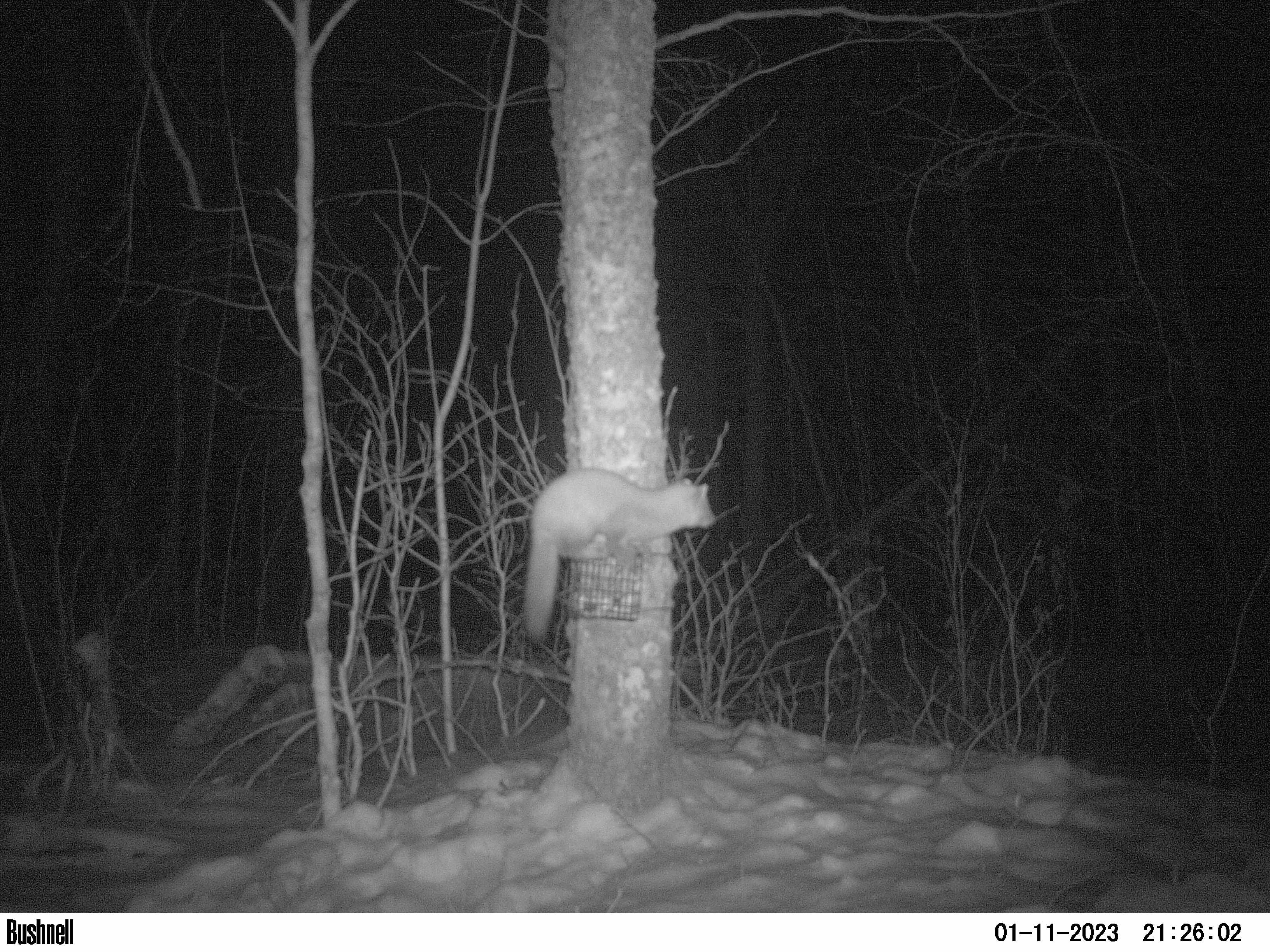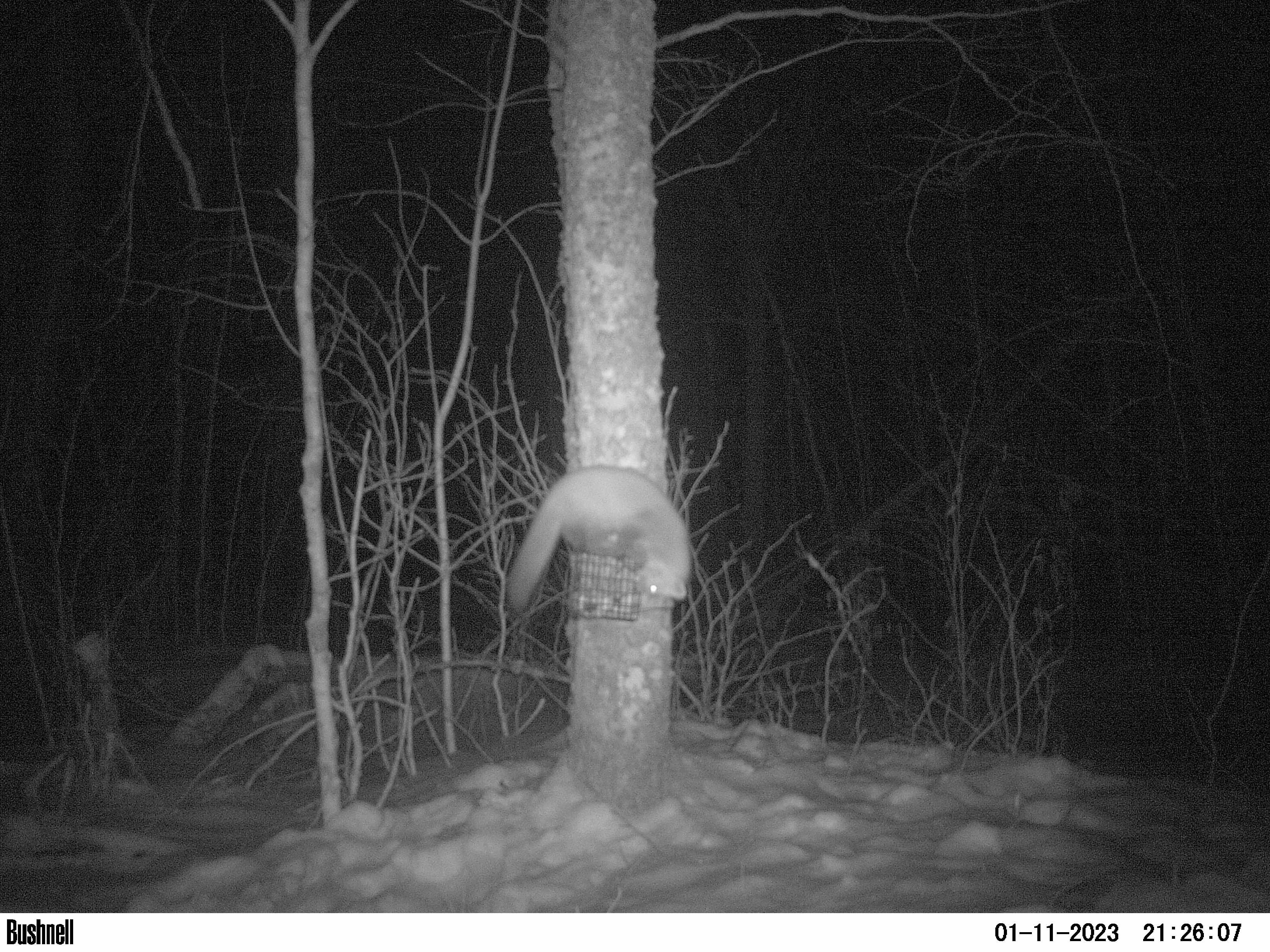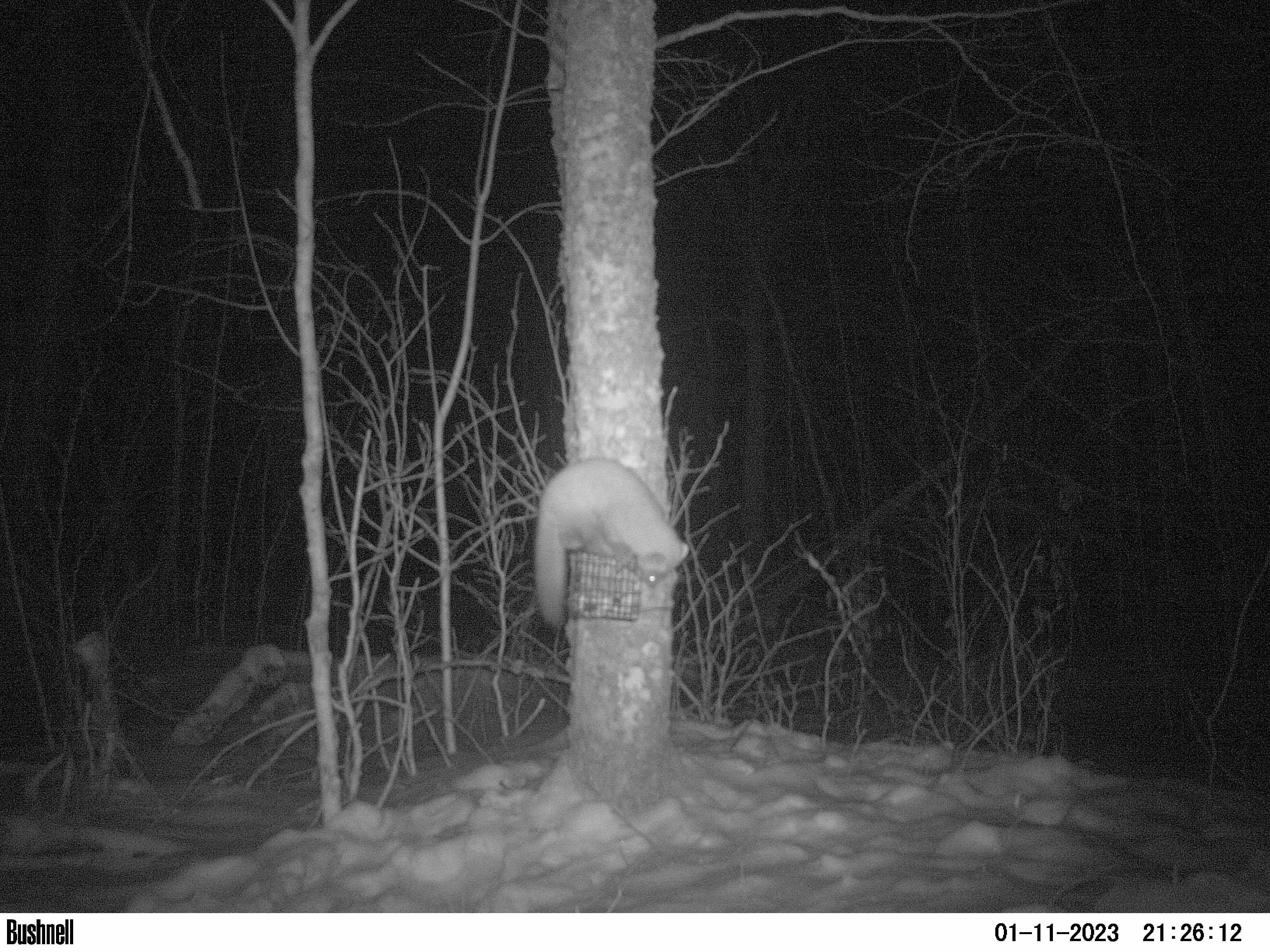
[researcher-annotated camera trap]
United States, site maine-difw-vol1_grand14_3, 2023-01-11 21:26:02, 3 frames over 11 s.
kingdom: Animalia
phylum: Chordata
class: Mammalia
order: Carnivora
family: Mustelidae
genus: Martes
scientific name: Martes americana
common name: american marten